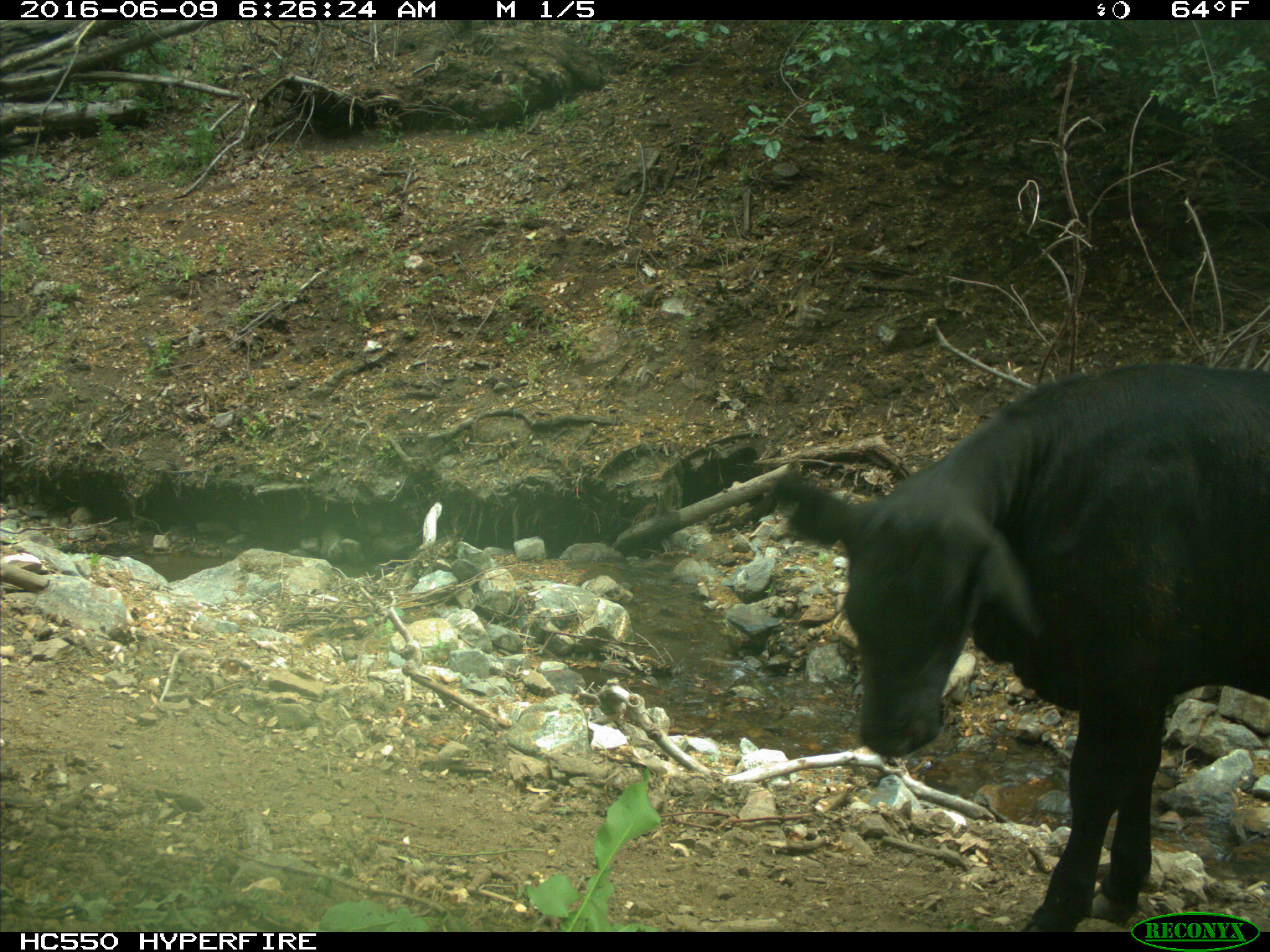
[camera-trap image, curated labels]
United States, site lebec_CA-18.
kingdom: Animalia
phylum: Chordata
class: Mammalia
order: Artiodactyla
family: Bovidae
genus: Bos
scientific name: Bos taurus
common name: domestic cow